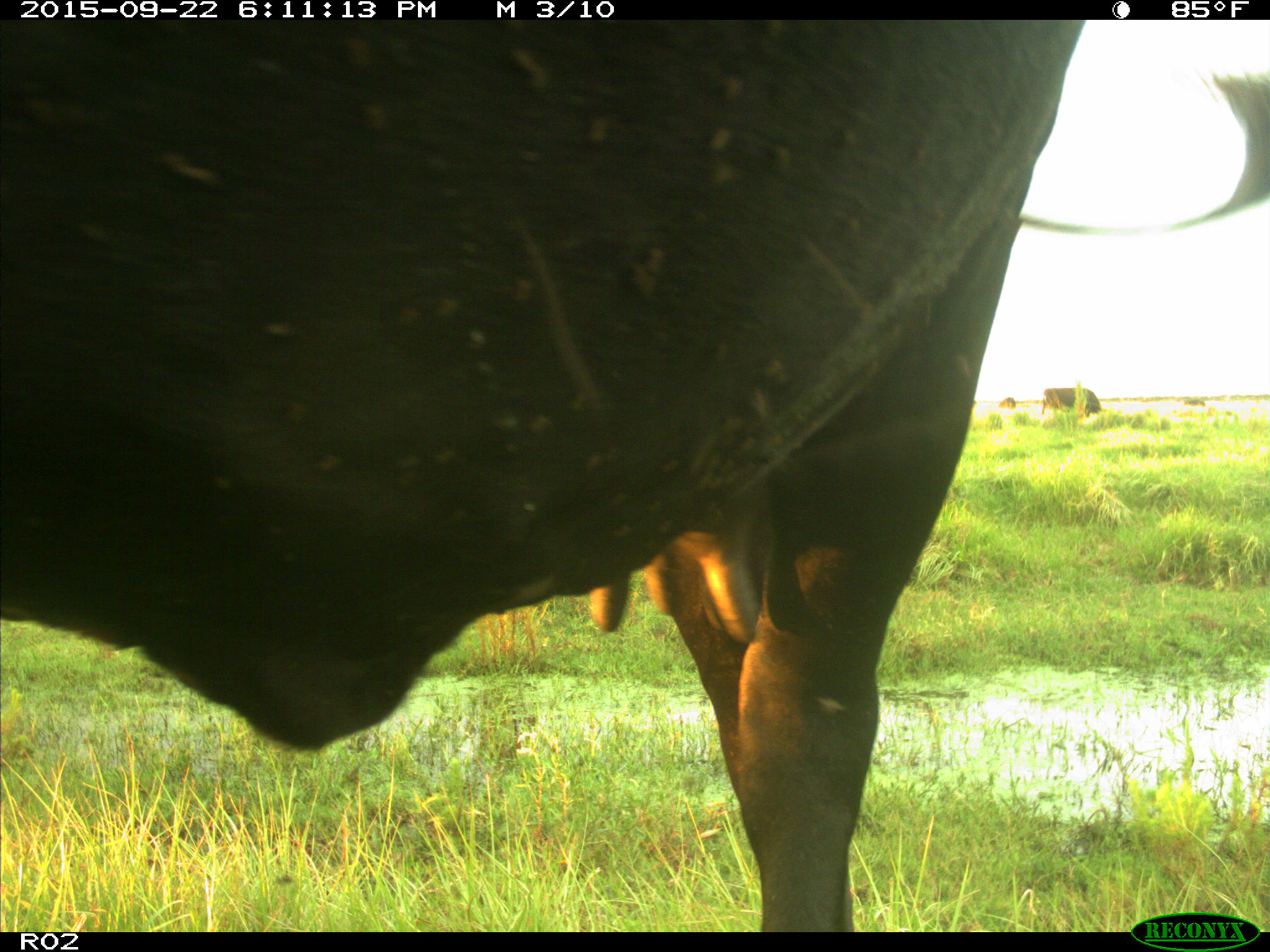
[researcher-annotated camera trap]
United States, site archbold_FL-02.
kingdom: Animalia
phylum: Chordata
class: Mammalia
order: Artiodactyla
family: Bovidae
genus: Bos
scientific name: Bos taurus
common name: domestic cow